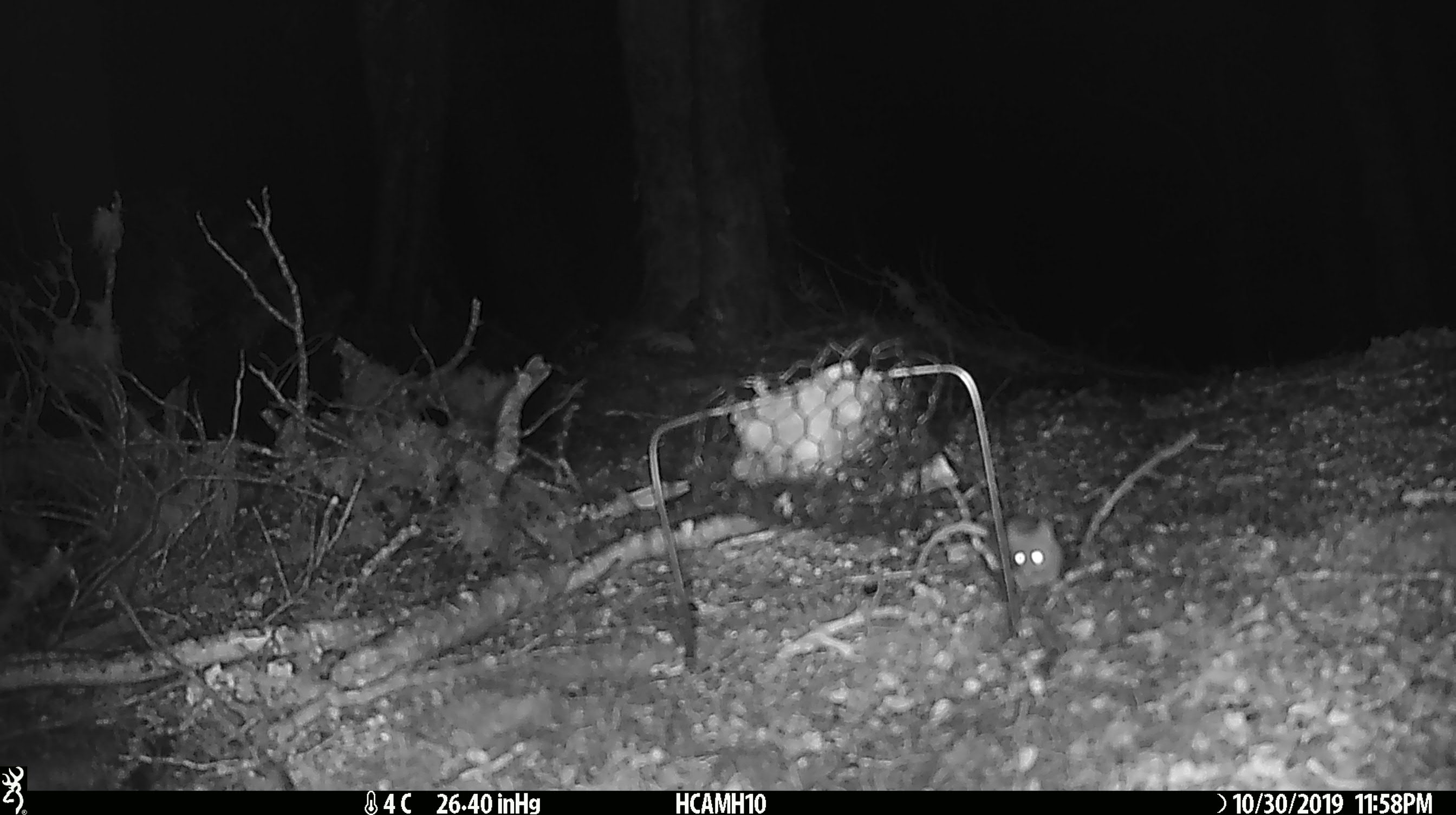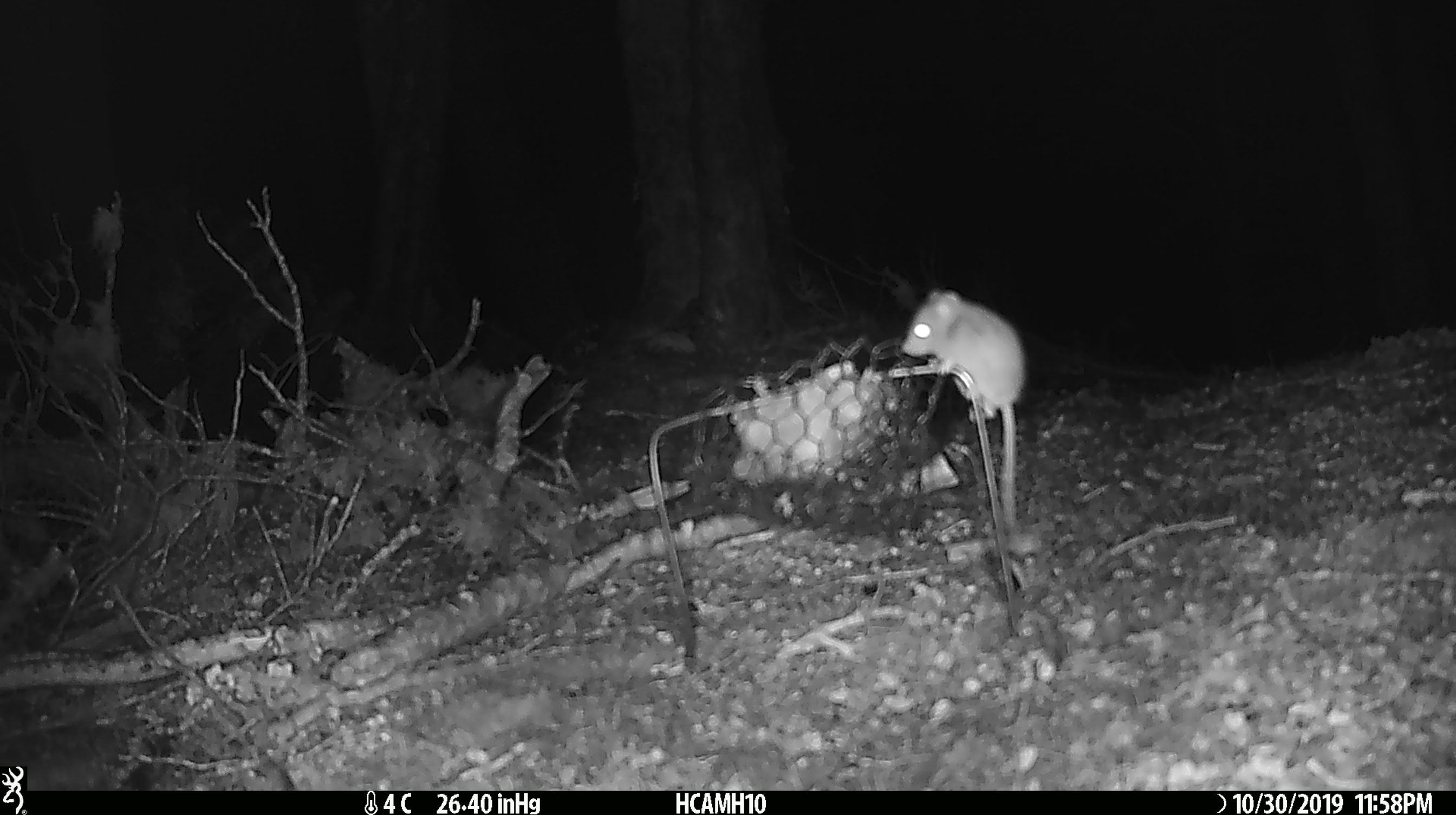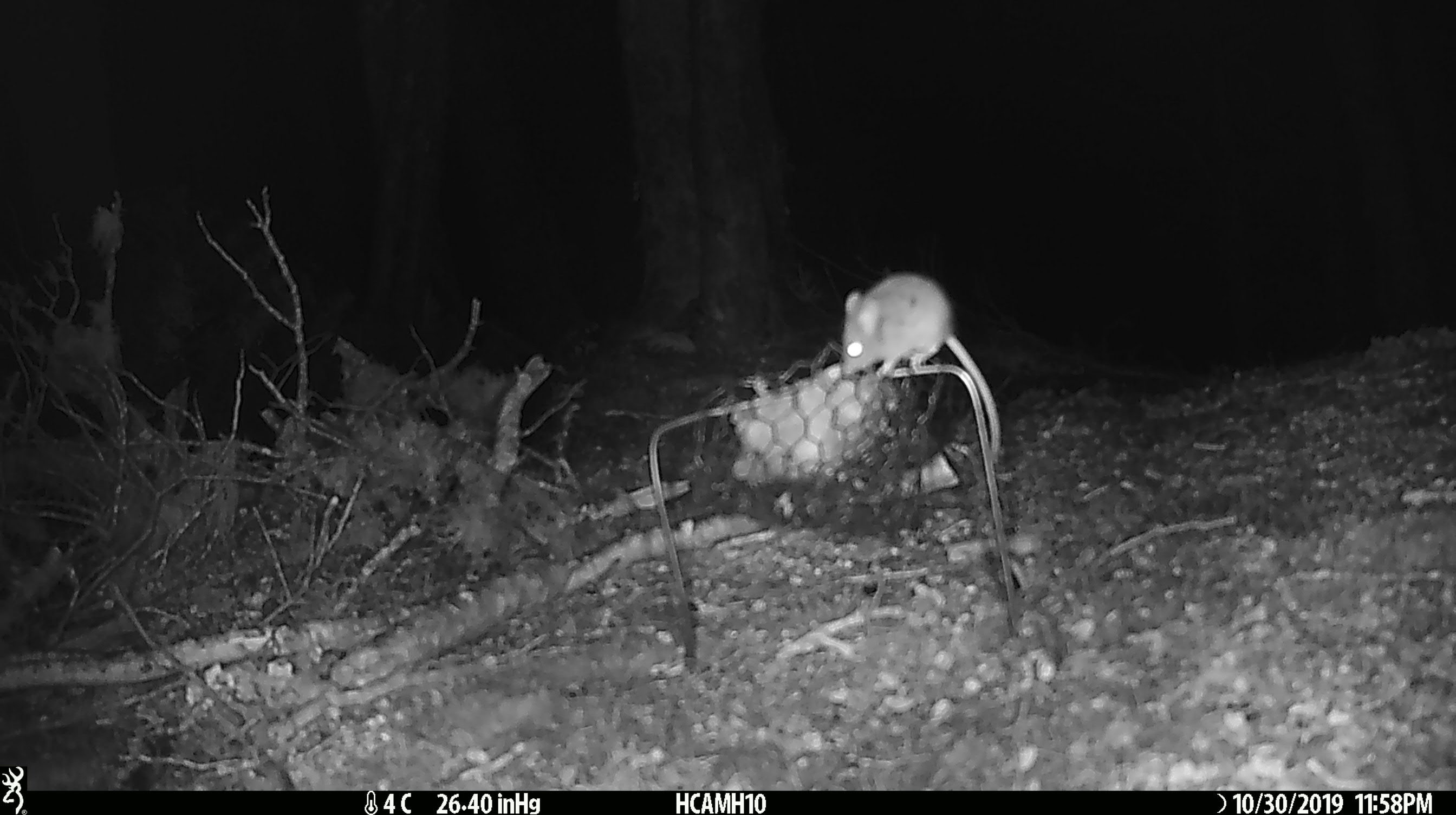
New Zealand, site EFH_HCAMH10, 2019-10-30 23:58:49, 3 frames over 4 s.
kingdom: Animalia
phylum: Chordata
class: Mammalia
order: Rodentia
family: Muridae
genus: Mus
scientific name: Mus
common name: mouse